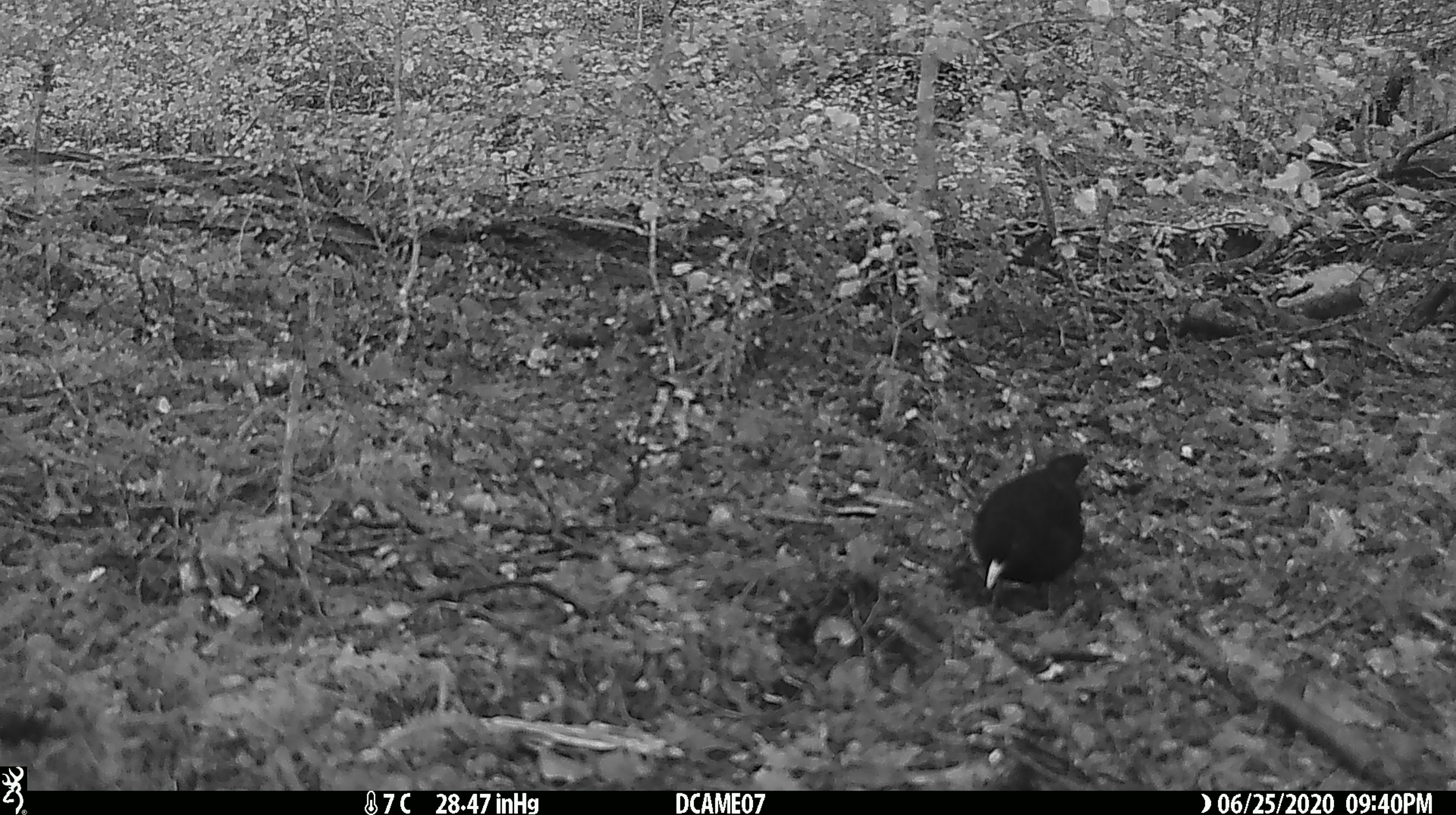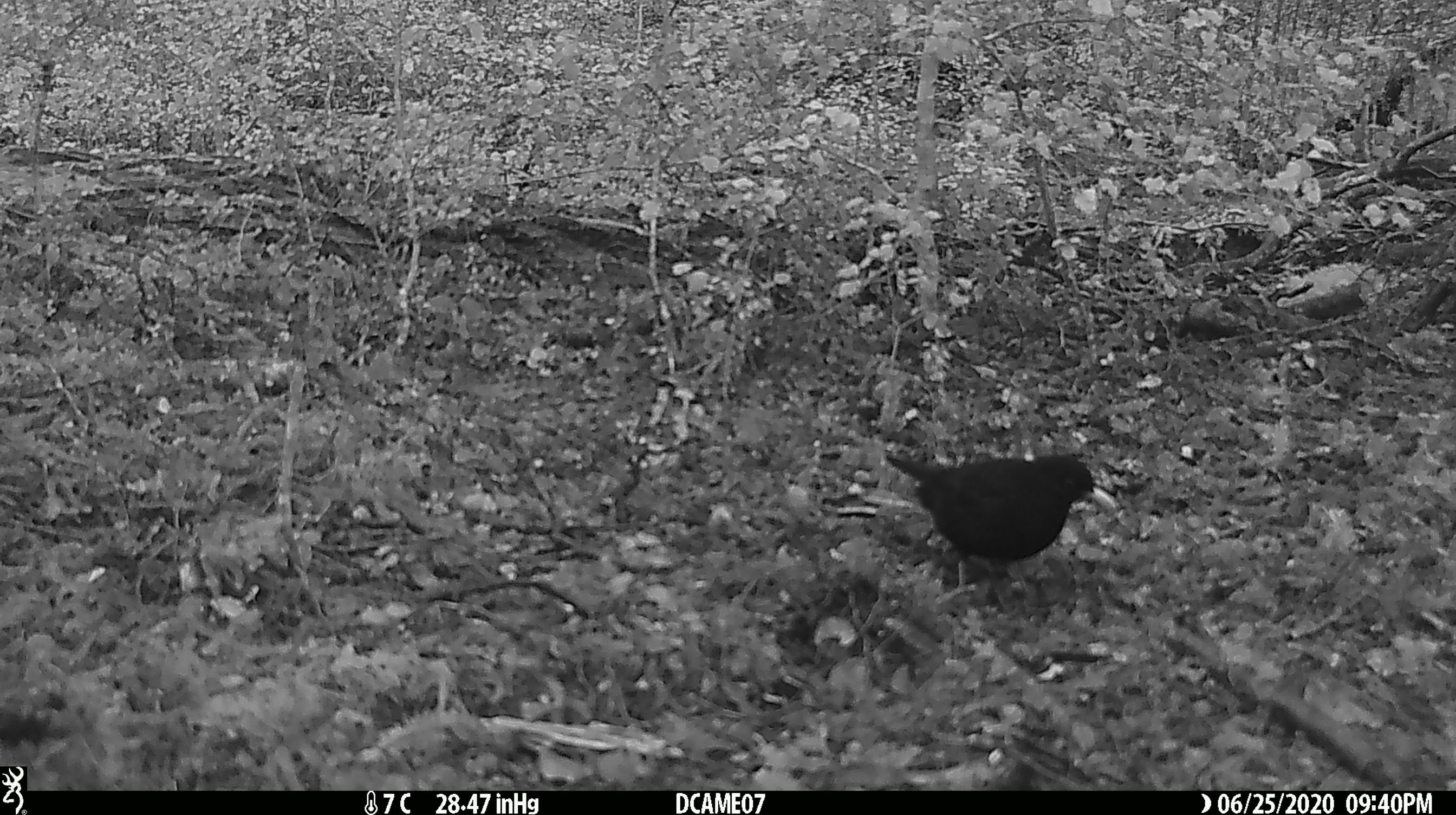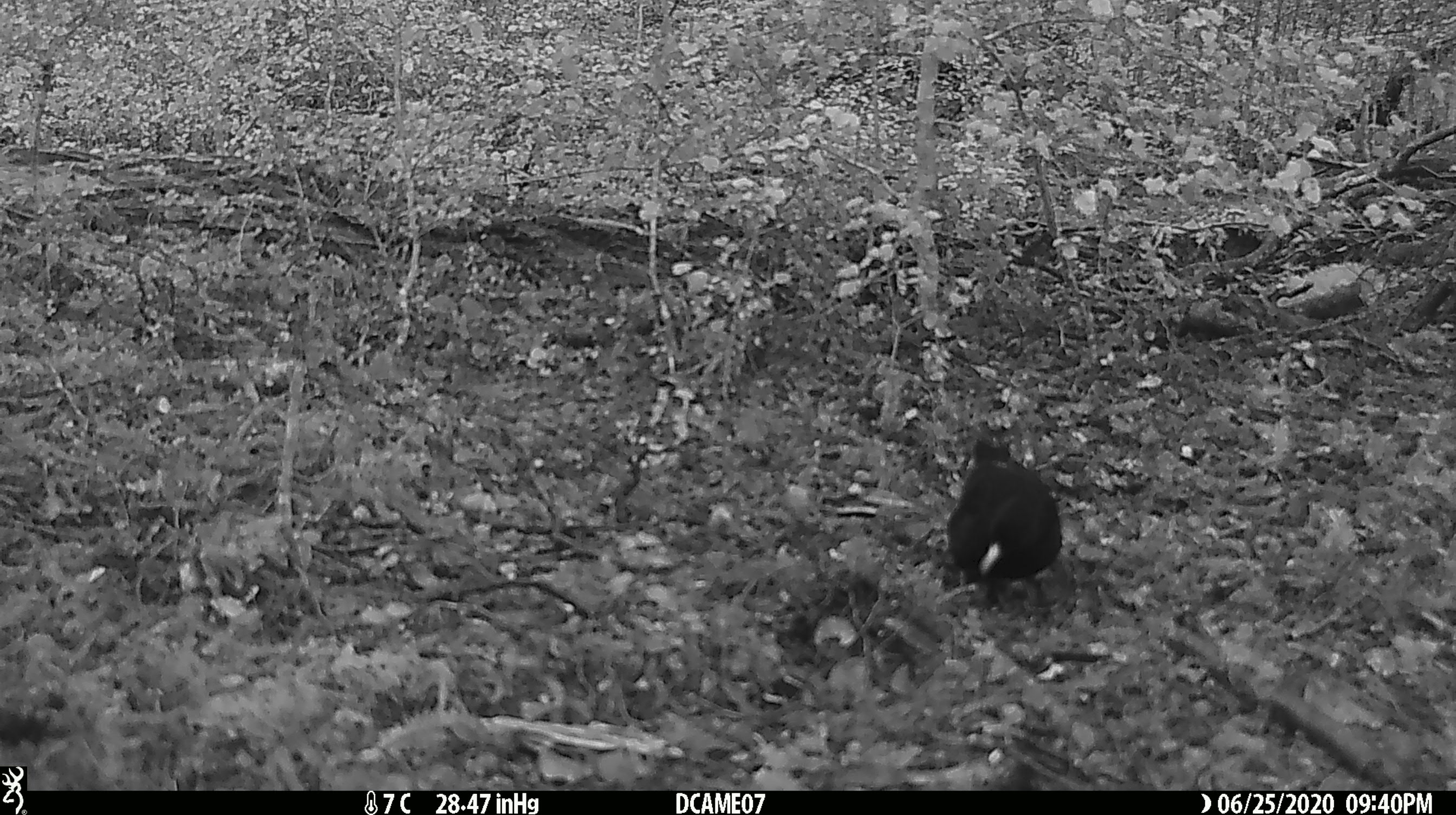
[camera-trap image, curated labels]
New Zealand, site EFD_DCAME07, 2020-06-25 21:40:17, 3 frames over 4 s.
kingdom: Animalia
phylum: Chordata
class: Aves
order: Passeriformes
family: Turdidae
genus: Turdus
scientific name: Turdus merula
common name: eurasian blackbird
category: blackbird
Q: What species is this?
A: Blackbird (eurasian blackbird) (Turdus merula).